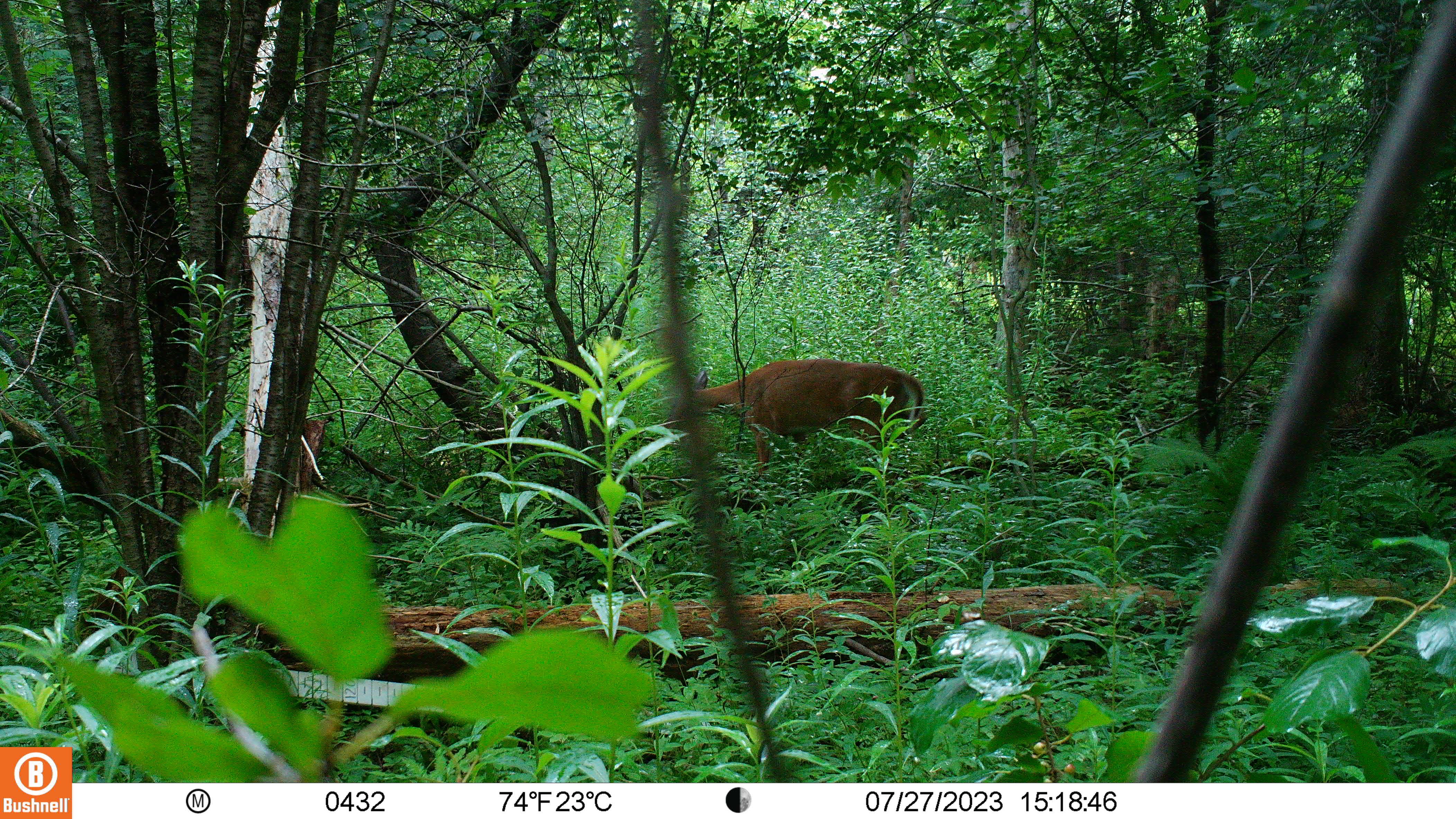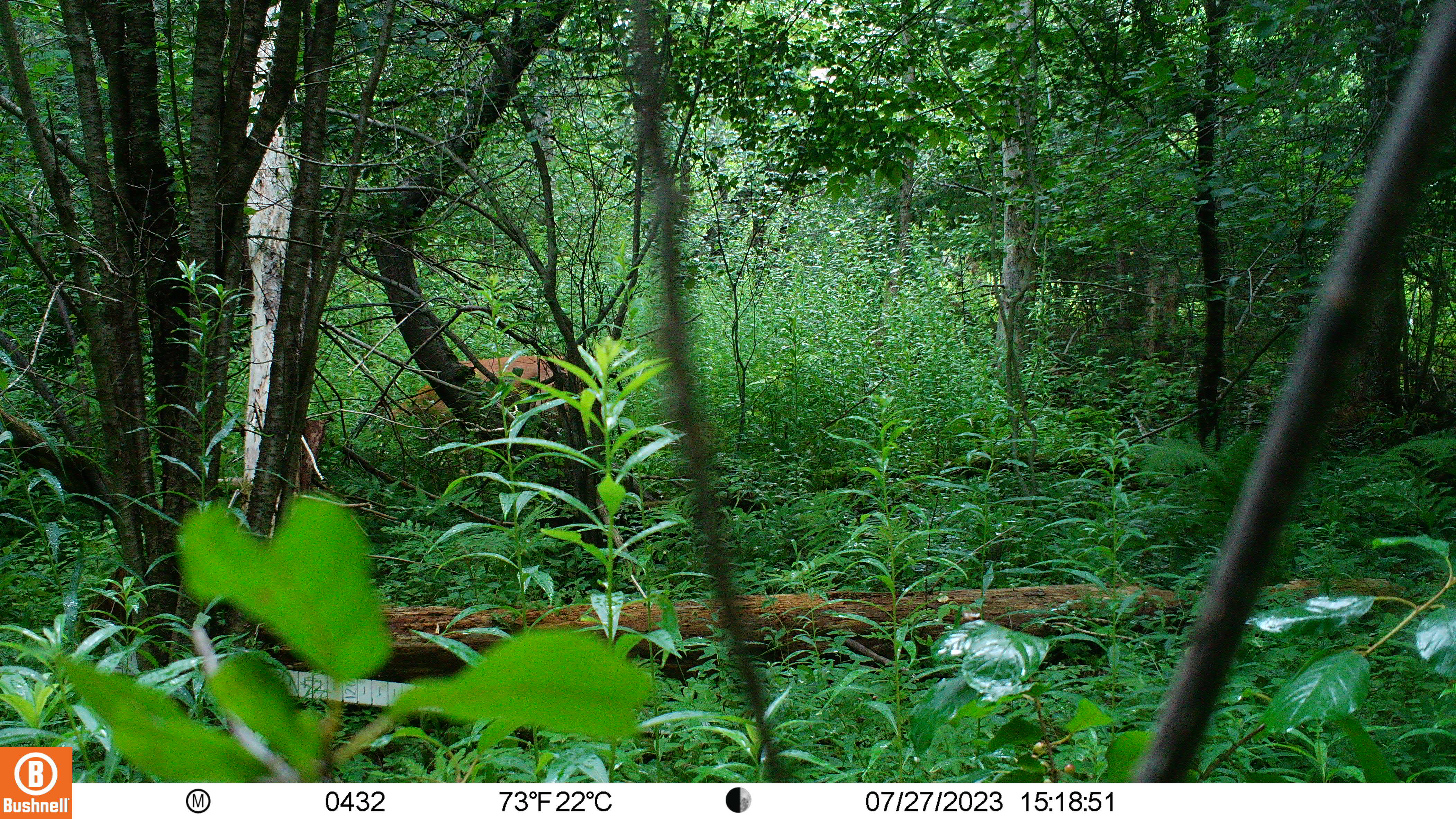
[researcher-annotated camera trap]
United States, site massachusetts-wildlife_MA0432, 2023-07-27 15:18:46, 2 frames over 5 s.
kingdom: Animalia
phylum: Chordata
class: Mammalia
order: Artiodactyla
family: Cervidae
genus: Odocoileus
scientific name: Odocoileus virginianus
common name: white-tailed deer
White-tailed deer (Odocoileus virginianus).